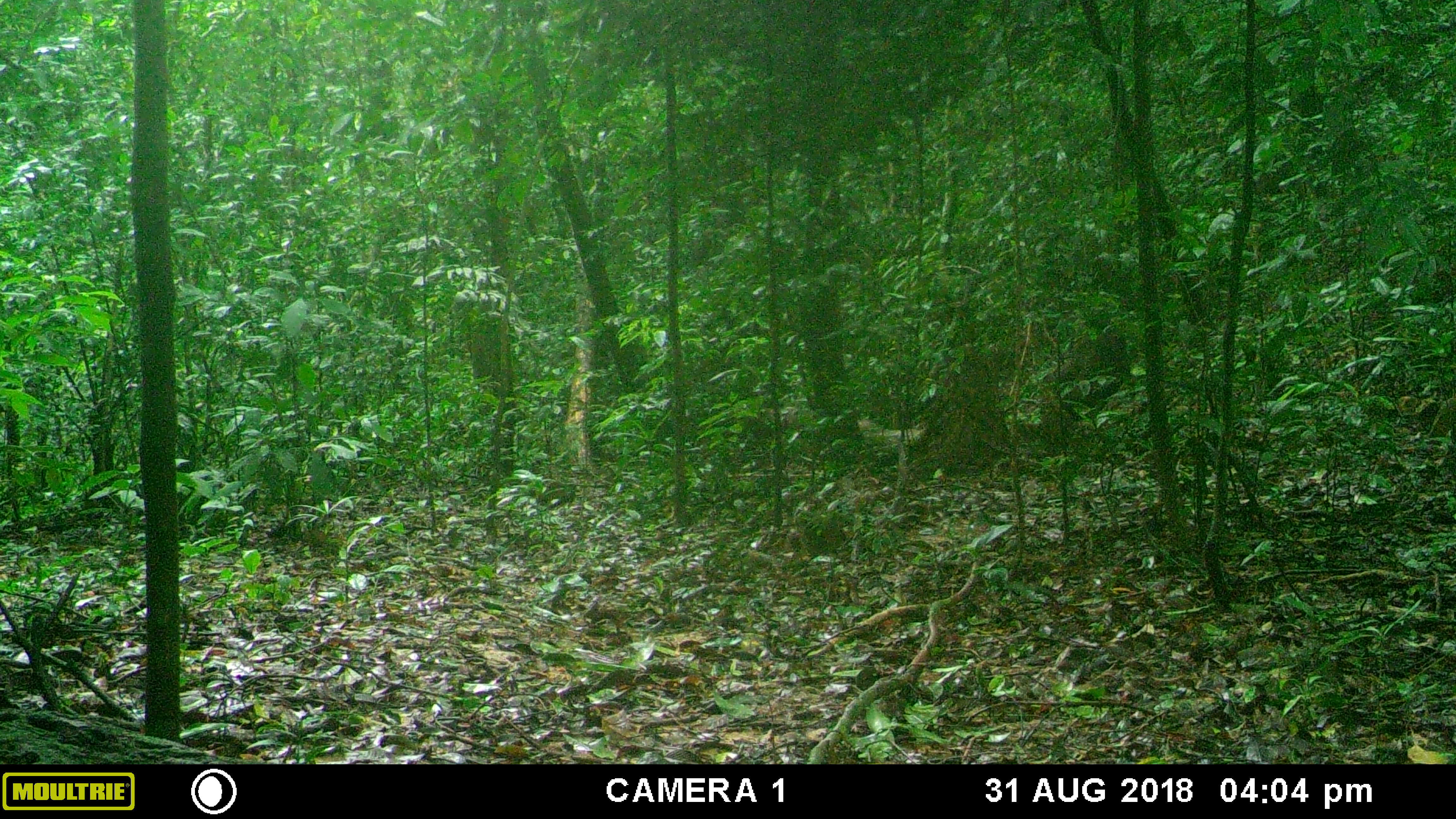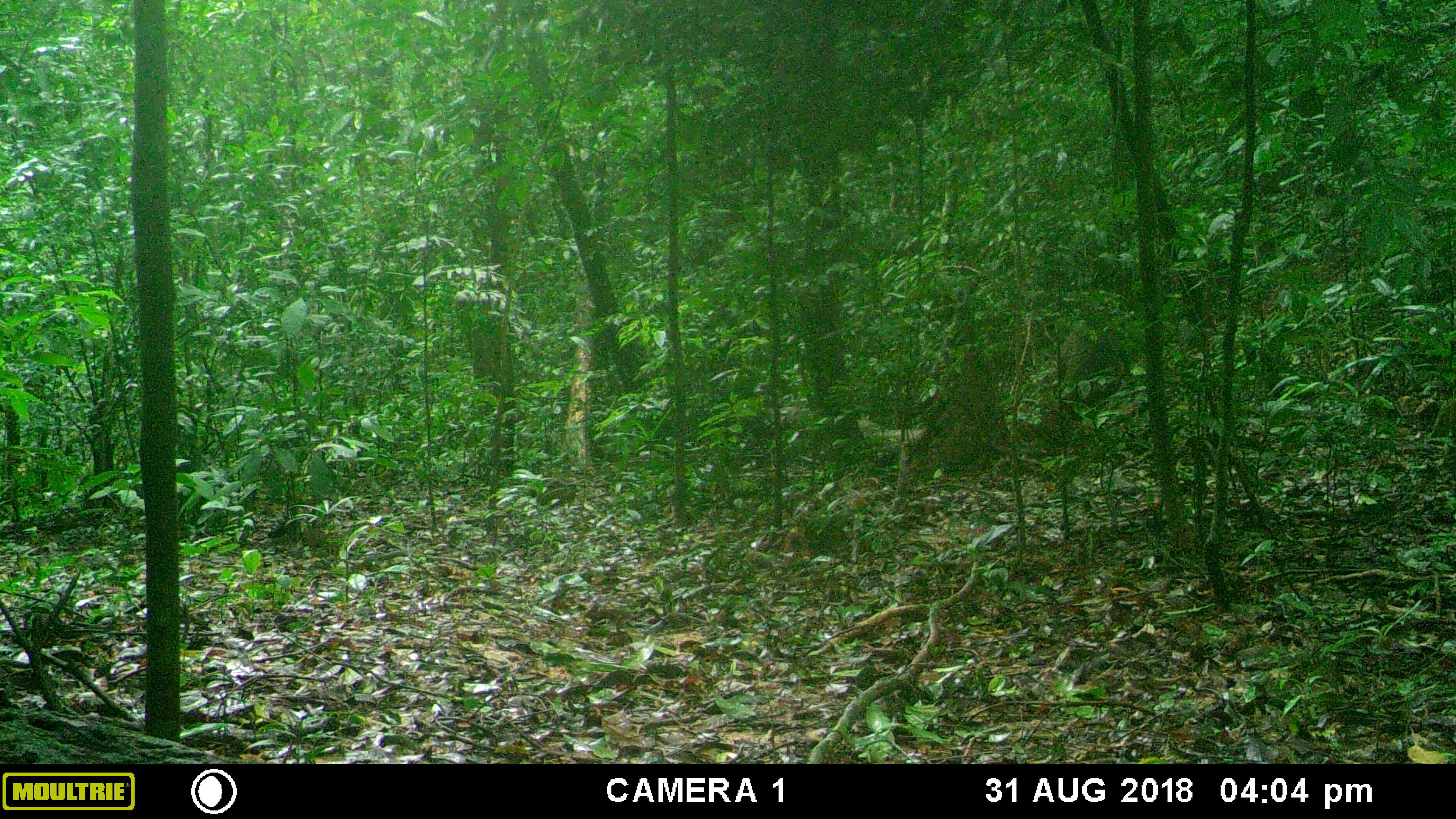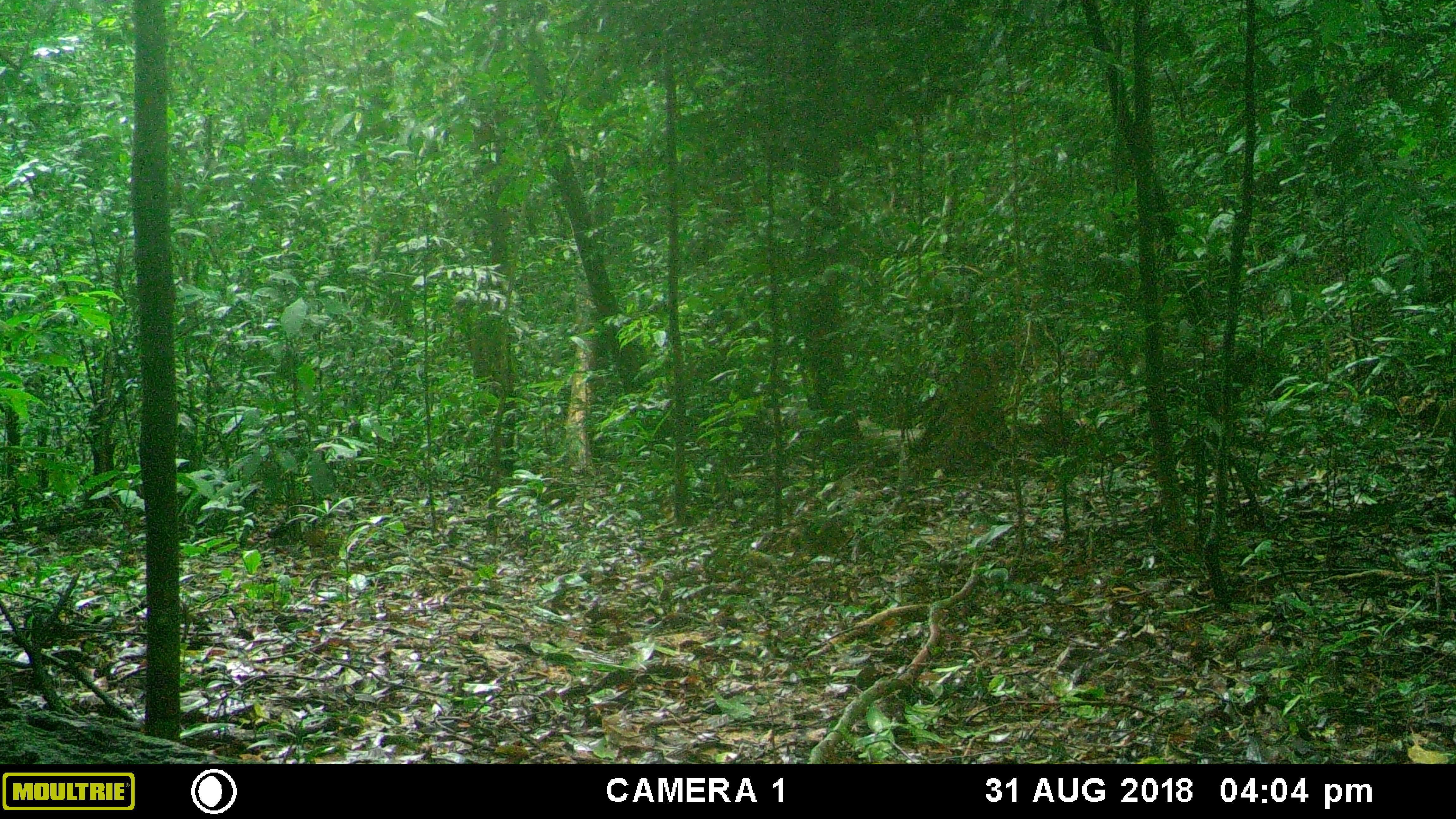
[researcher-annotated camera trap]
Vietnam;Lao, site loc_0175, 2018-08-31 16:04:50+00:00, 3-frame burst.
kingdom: Animalia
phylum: Chordata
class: Mammalia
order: Primates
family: Cercopithecidae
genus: Macaca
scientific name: Macaca arctoides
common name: stump-tailed macaque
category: stump tailed macaque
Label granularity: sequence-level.